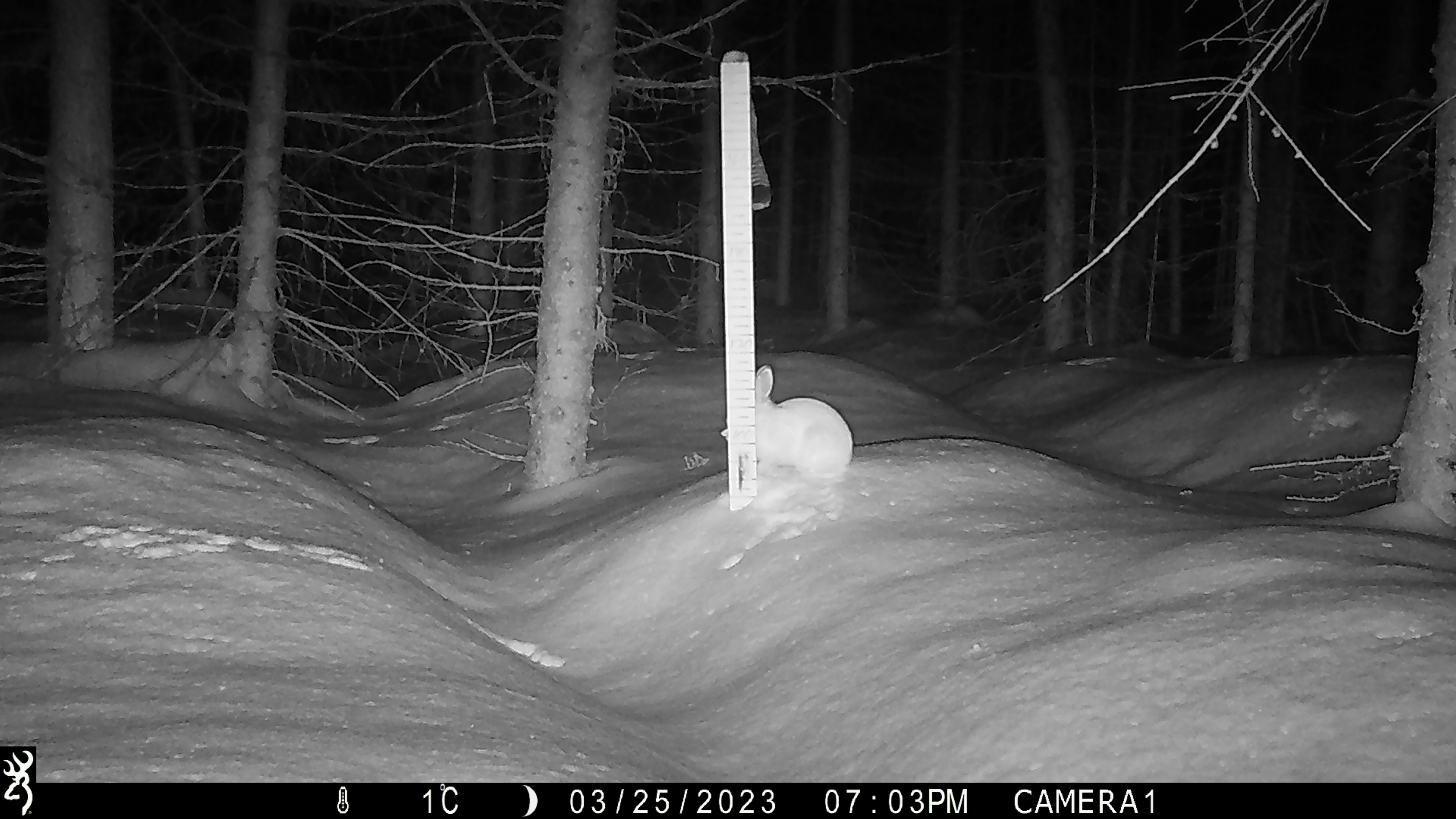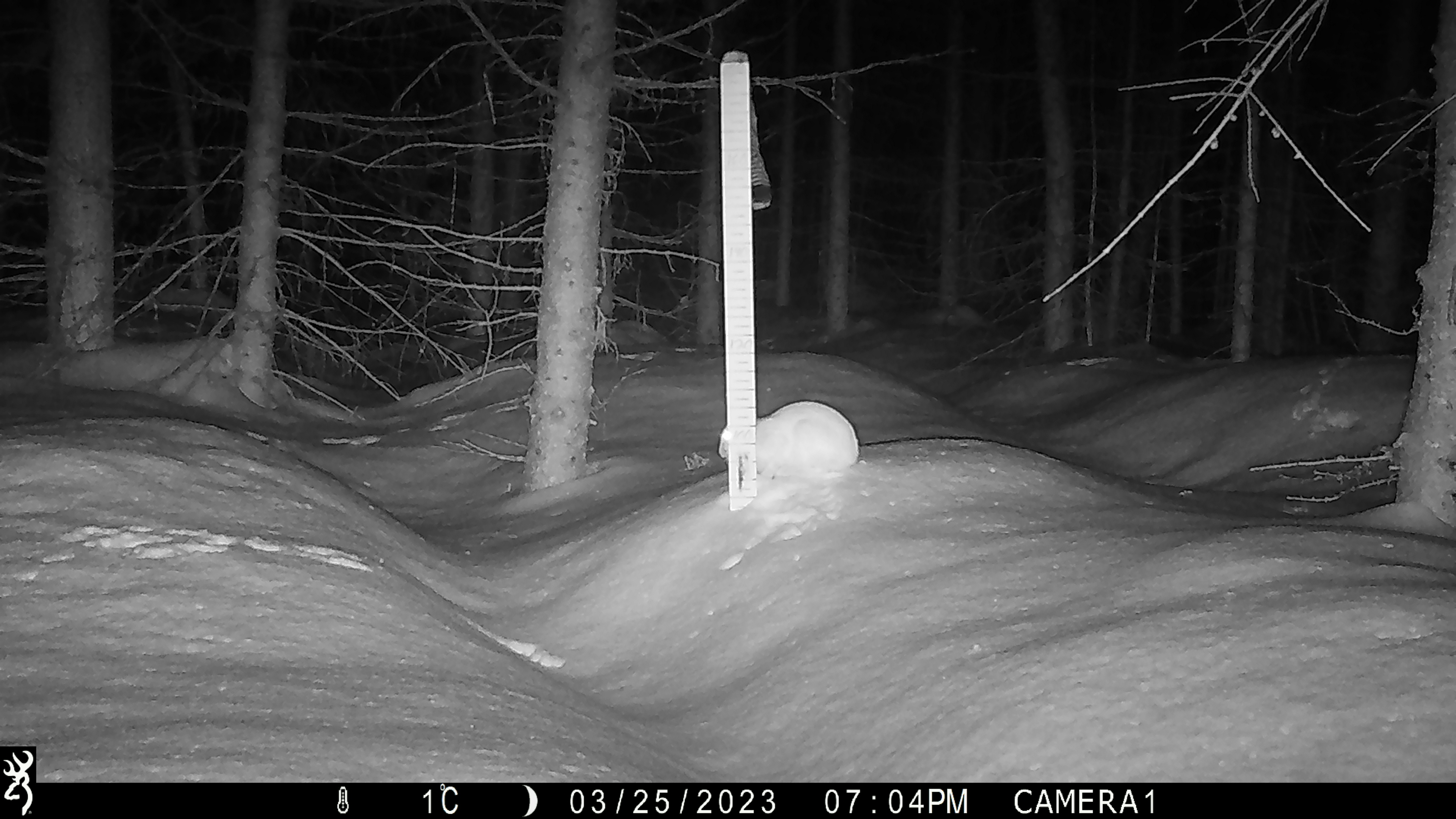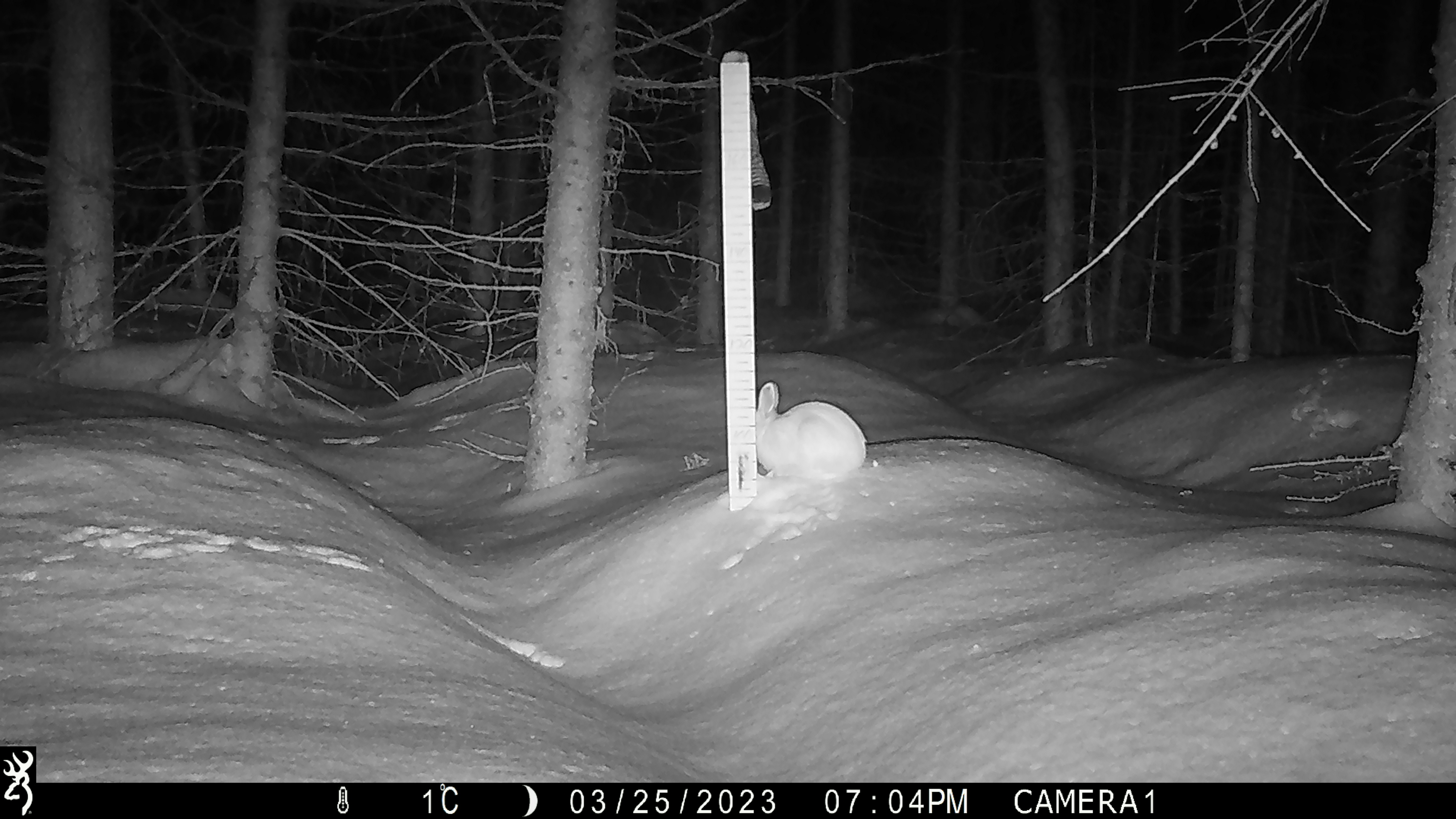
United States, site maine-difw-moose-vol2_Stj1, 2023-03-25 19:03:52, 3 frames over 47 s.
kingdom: Animalia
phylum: Chordata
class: Mammalia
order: Lagomorpha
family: Leporidae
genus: Lepus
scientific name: Lepus americanus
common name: snowshoe hare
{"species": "snowshoe hare (Lepus americanus)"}